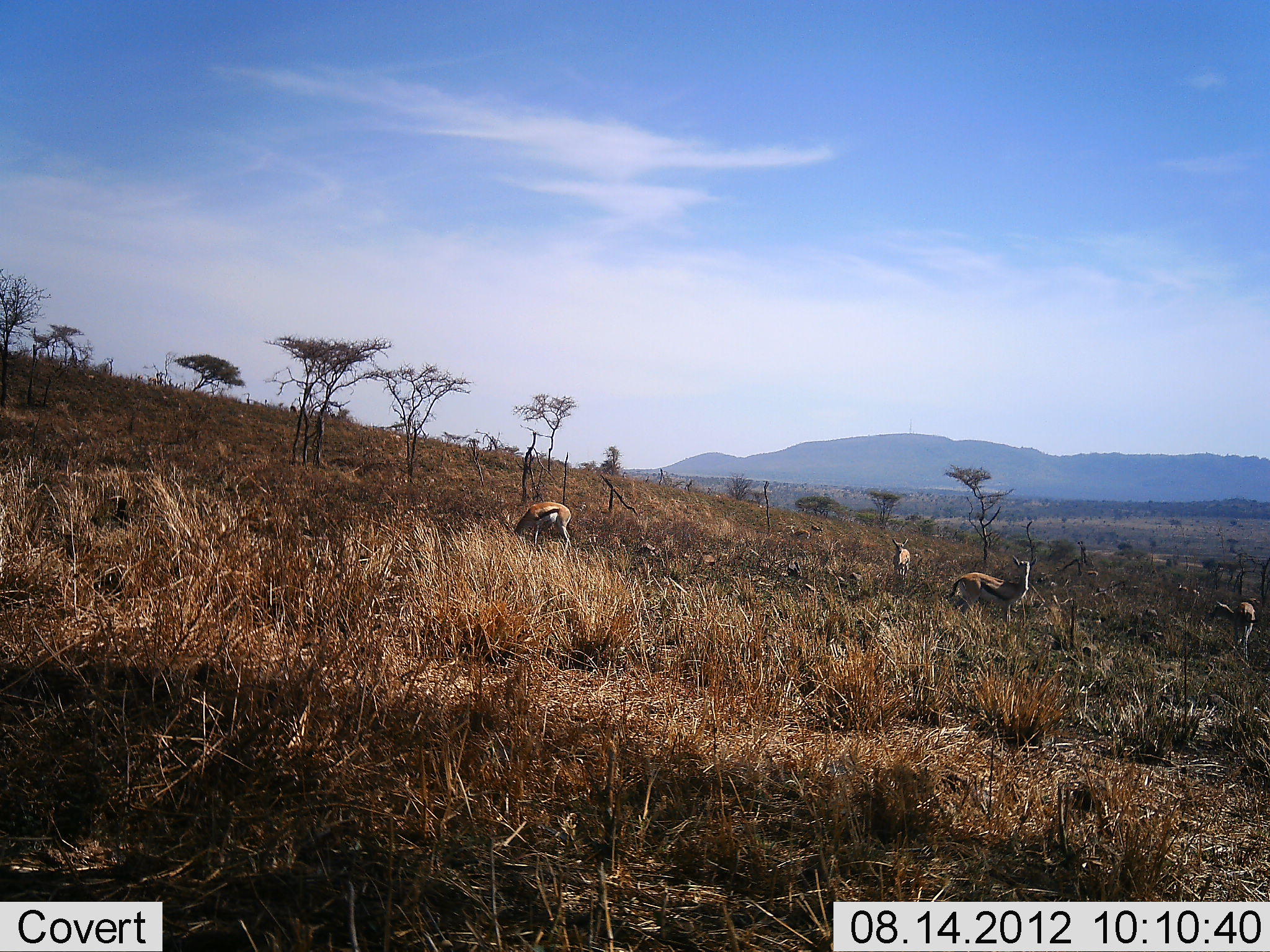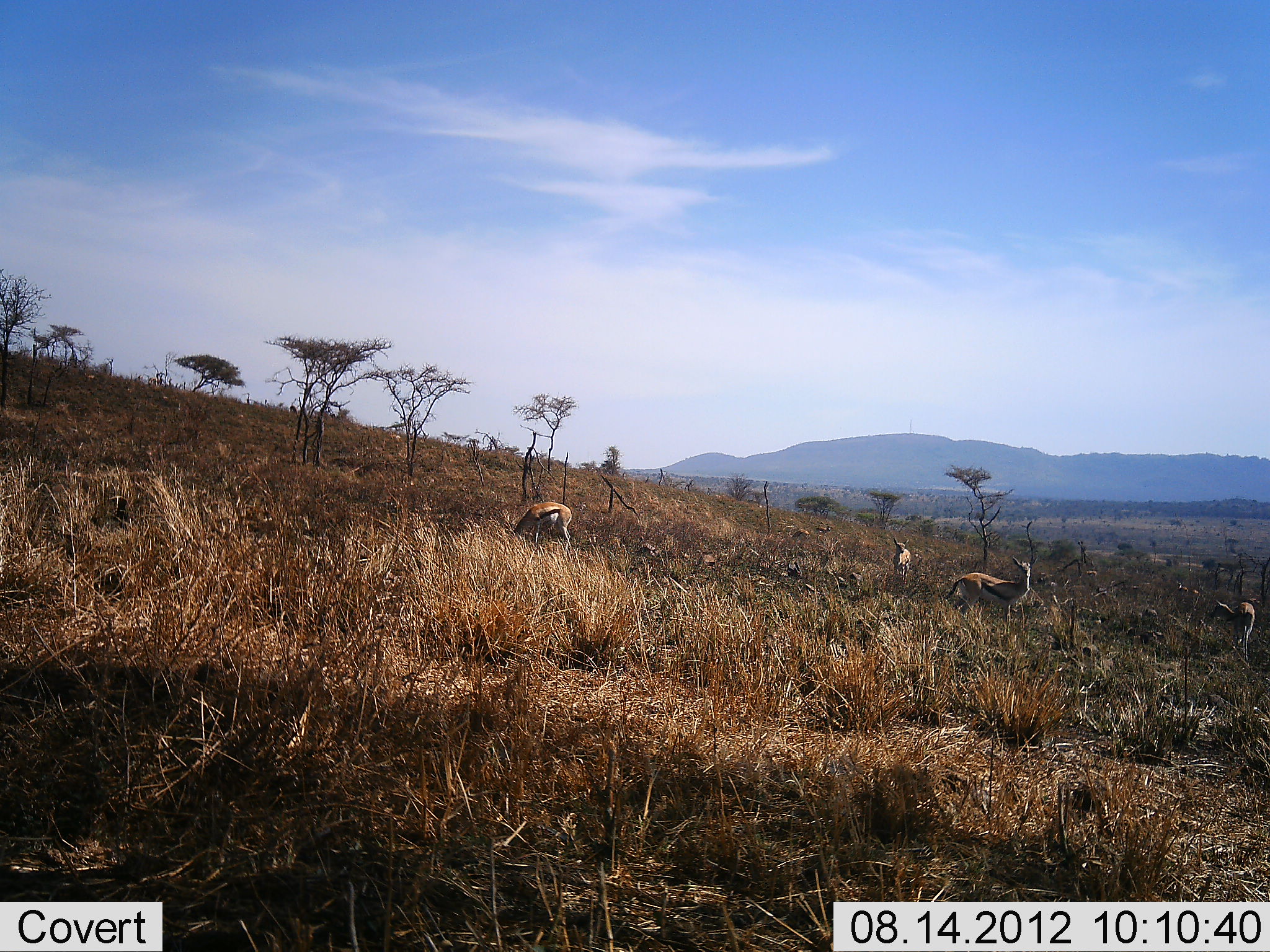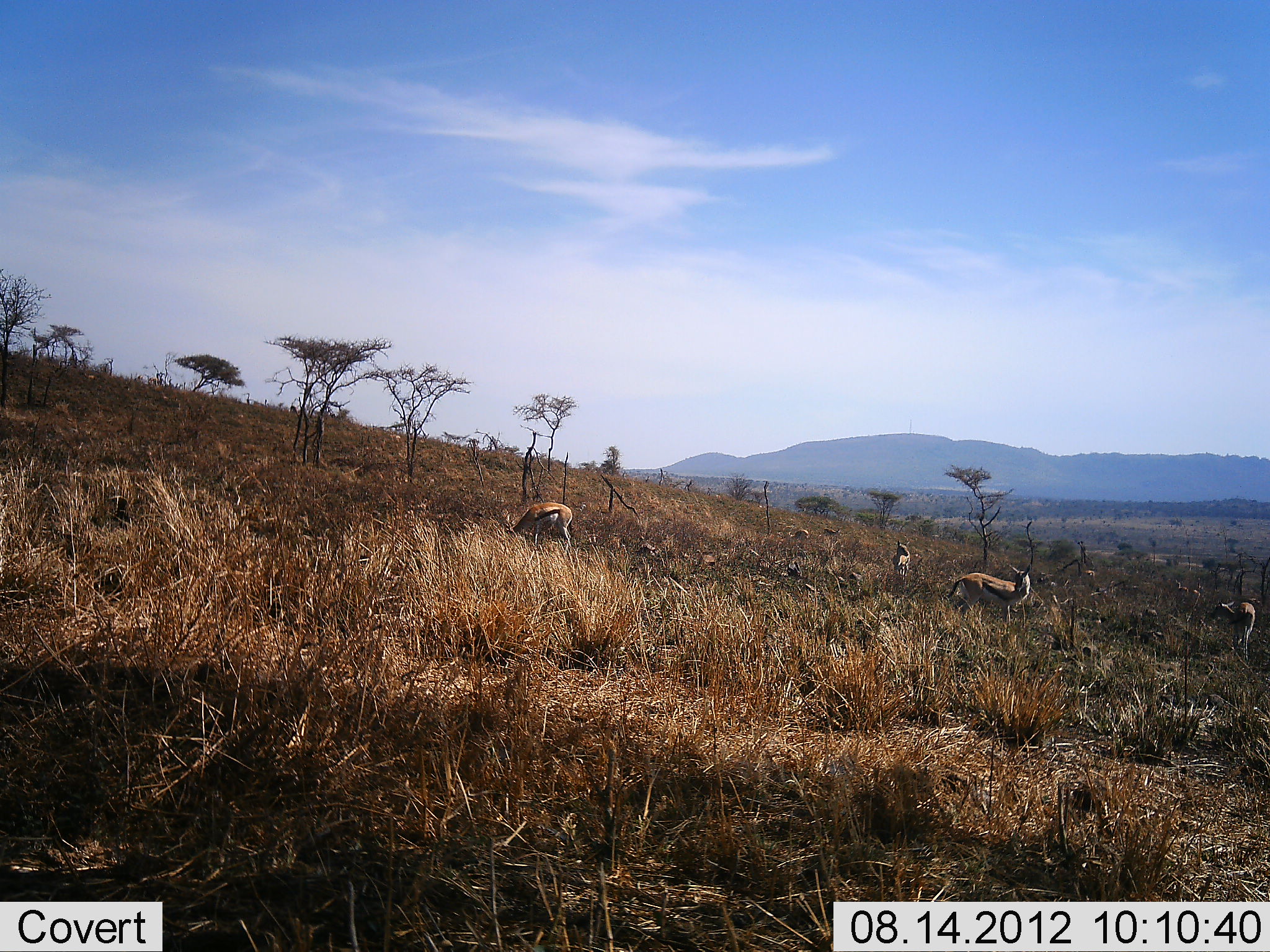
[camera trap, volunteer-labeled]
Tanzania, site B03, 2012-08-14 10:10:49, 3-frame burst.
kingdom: Animalia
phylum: Chordata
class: Mammalia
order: Artiodactyla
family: Bovidae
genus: Eudorcas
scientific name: Eudorcas thomsonii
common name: thomson's gazelle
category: gazellethomsons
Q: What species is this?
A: Gazellethomsons (thomson's gazelle) (Eudorcas thomsonii).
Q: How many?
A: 5.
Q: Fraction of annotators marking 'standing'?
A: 80%.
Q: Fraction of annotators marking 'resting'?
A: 20%.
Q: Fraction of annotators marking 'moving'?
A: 40%.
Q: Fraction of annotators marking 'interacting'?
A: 10%.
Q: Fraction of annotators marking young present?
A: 10%.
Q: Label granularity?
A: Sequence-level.